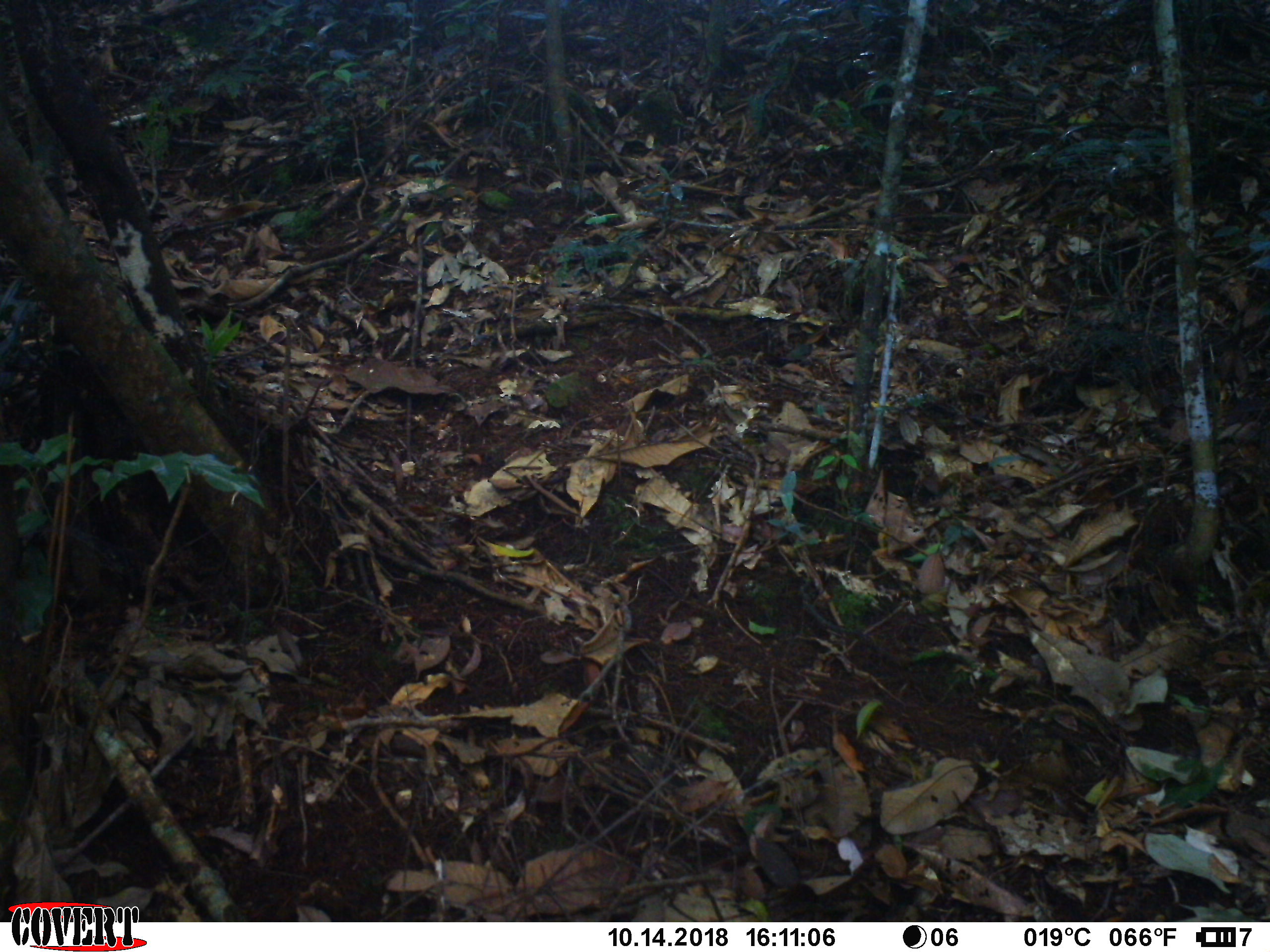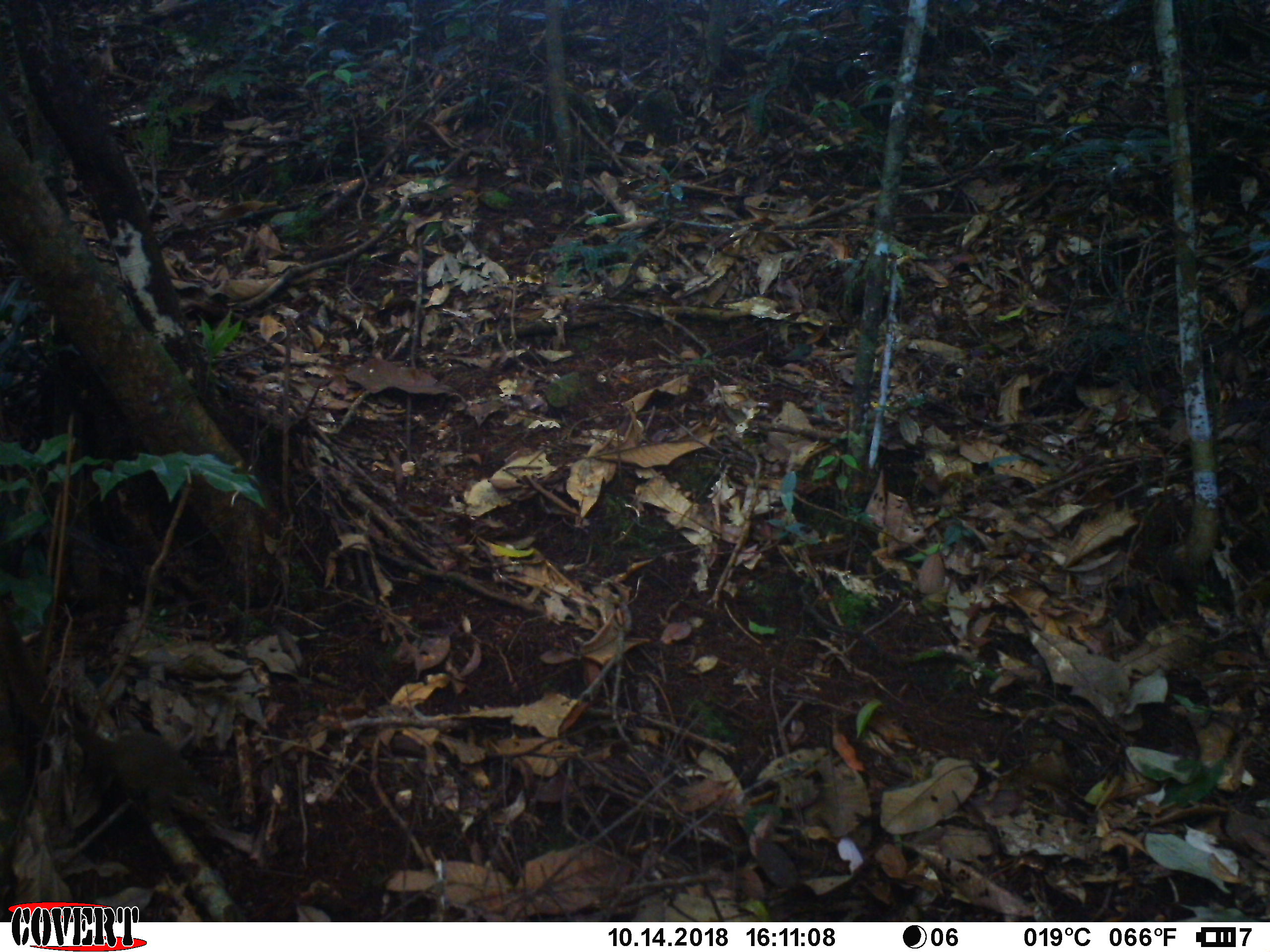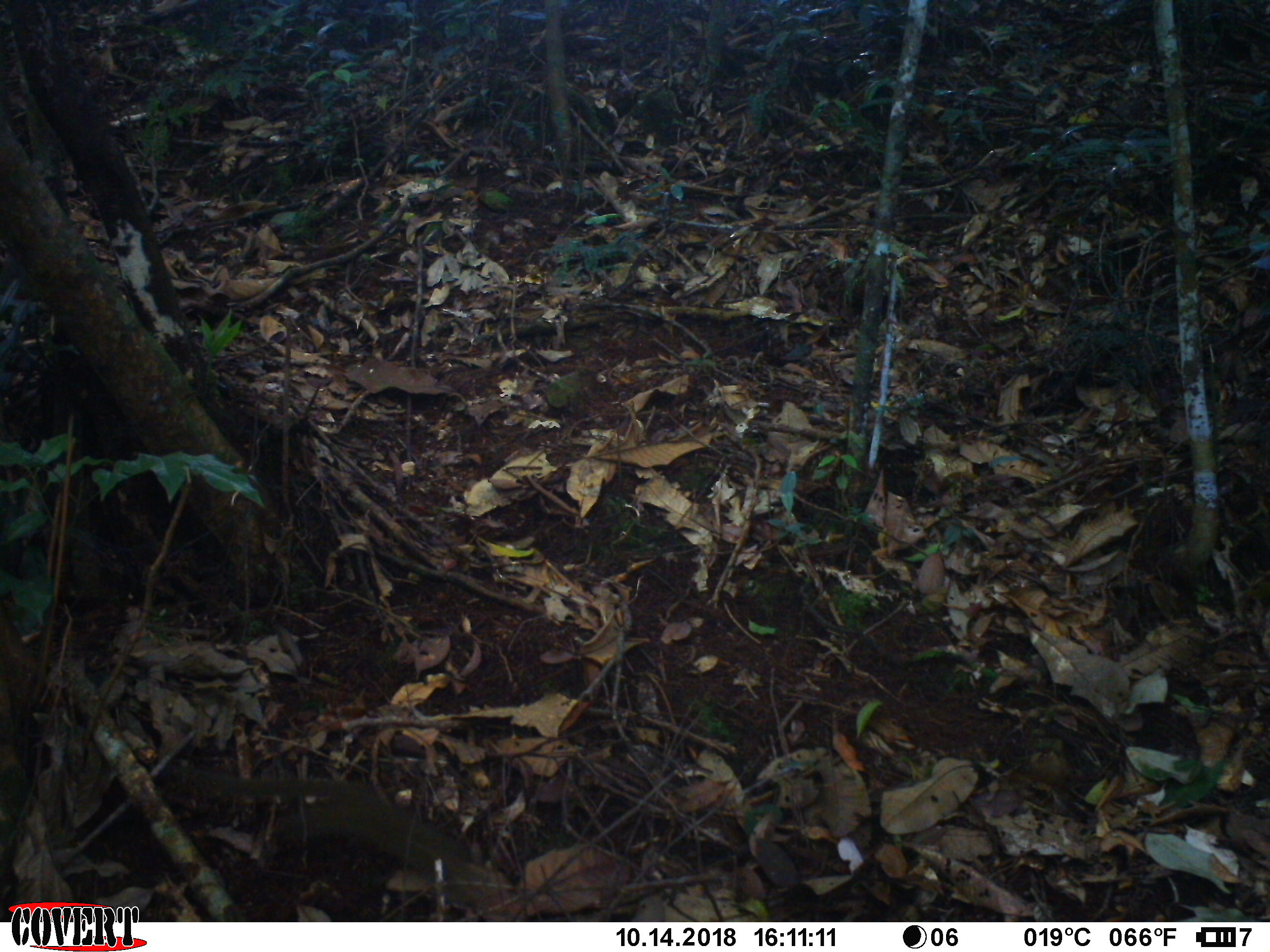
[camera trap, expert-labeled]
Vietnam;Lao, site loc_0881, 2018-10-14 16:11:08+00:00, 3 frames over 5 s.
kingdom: Animalia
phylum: Chordata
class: Mammalia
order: Scandentia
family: Tupaiidae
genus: Tupaia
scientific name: Tupaia belangeri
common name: northern treeshrew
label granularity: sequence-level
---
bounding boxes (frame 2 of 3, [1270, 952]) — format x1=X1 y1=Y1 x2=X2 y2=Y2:
northern treeshrew: x1=0 y1=599 x2=229 y2=830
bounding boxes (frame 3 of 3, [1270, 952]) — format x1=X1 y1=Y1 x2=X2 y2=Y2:
northern treeshrew: x1=168 y1=765 x2=486 y2=882